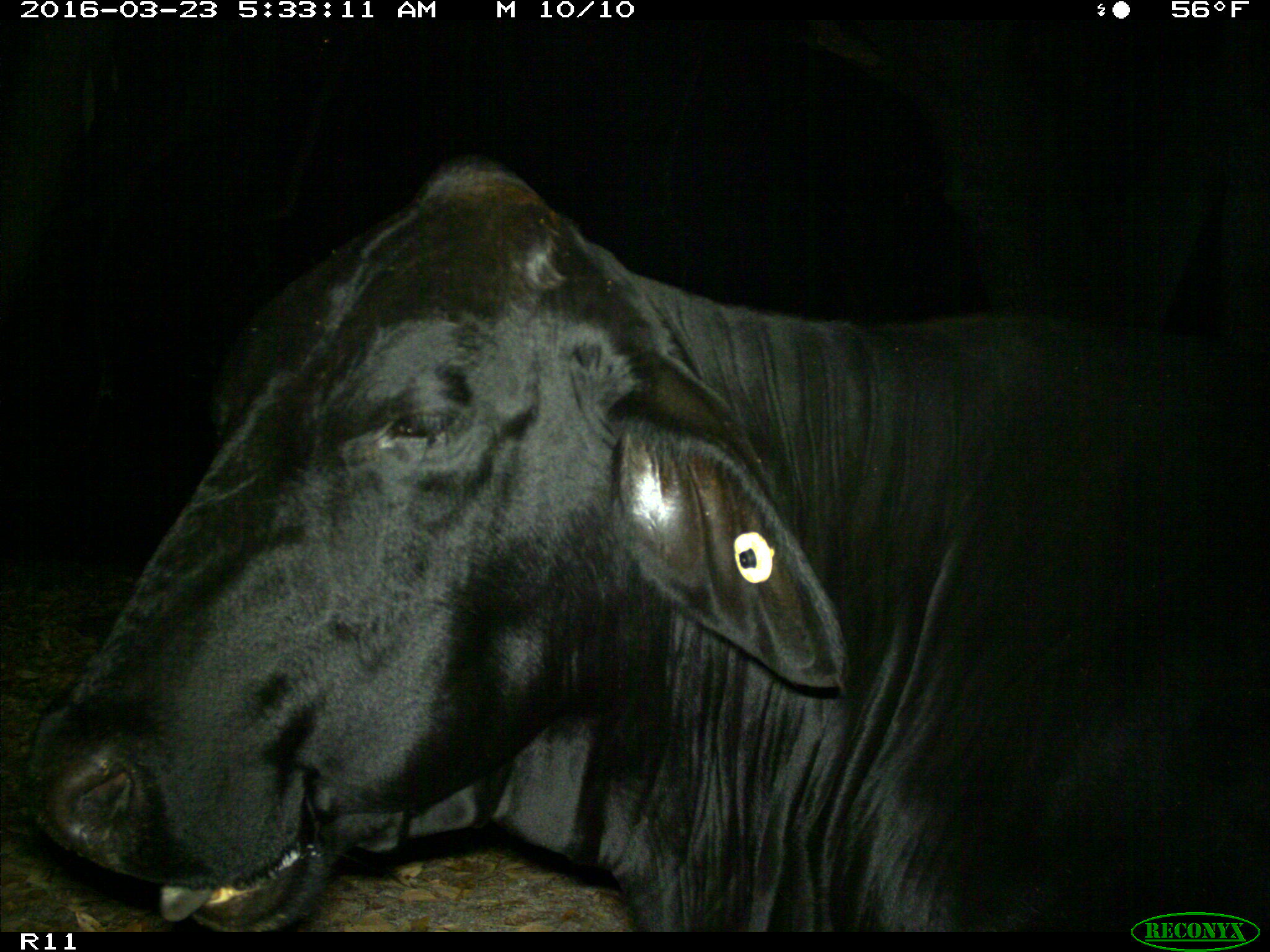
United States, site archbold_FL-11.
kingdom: Animalia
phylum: Chordata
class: Mammalia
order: Artiodactyla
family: Bovidae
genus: Bos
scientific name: Bos taurus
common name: domestic cow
Bos taurus (domestic cow).